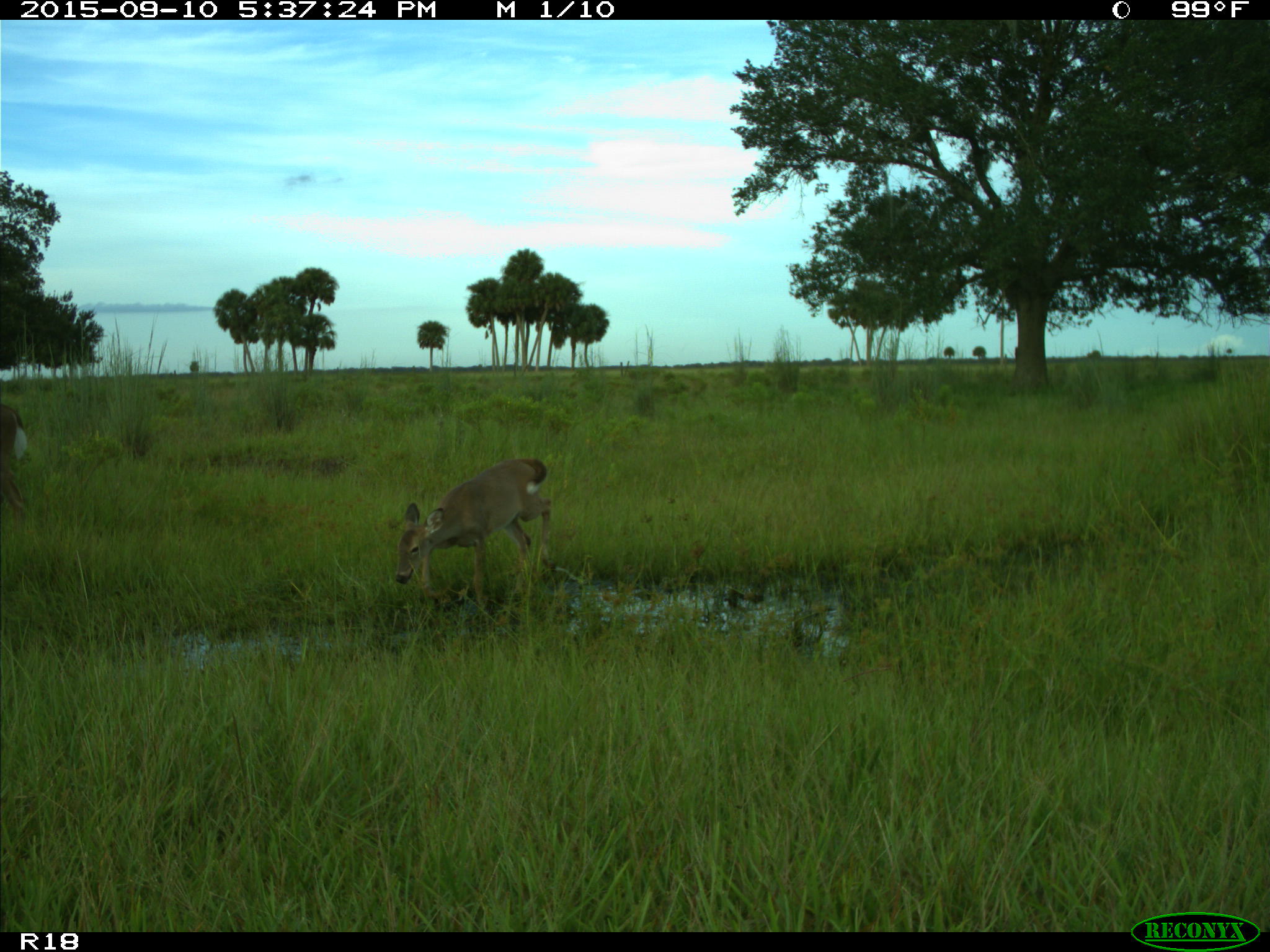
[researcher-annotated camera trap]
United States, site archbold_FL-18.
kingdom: Animalia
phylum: Chordata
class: Mammalia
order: Artiodactyla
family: Cervidae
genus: Odocoileus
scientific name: Odocoileus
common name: deer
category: unidentified deer